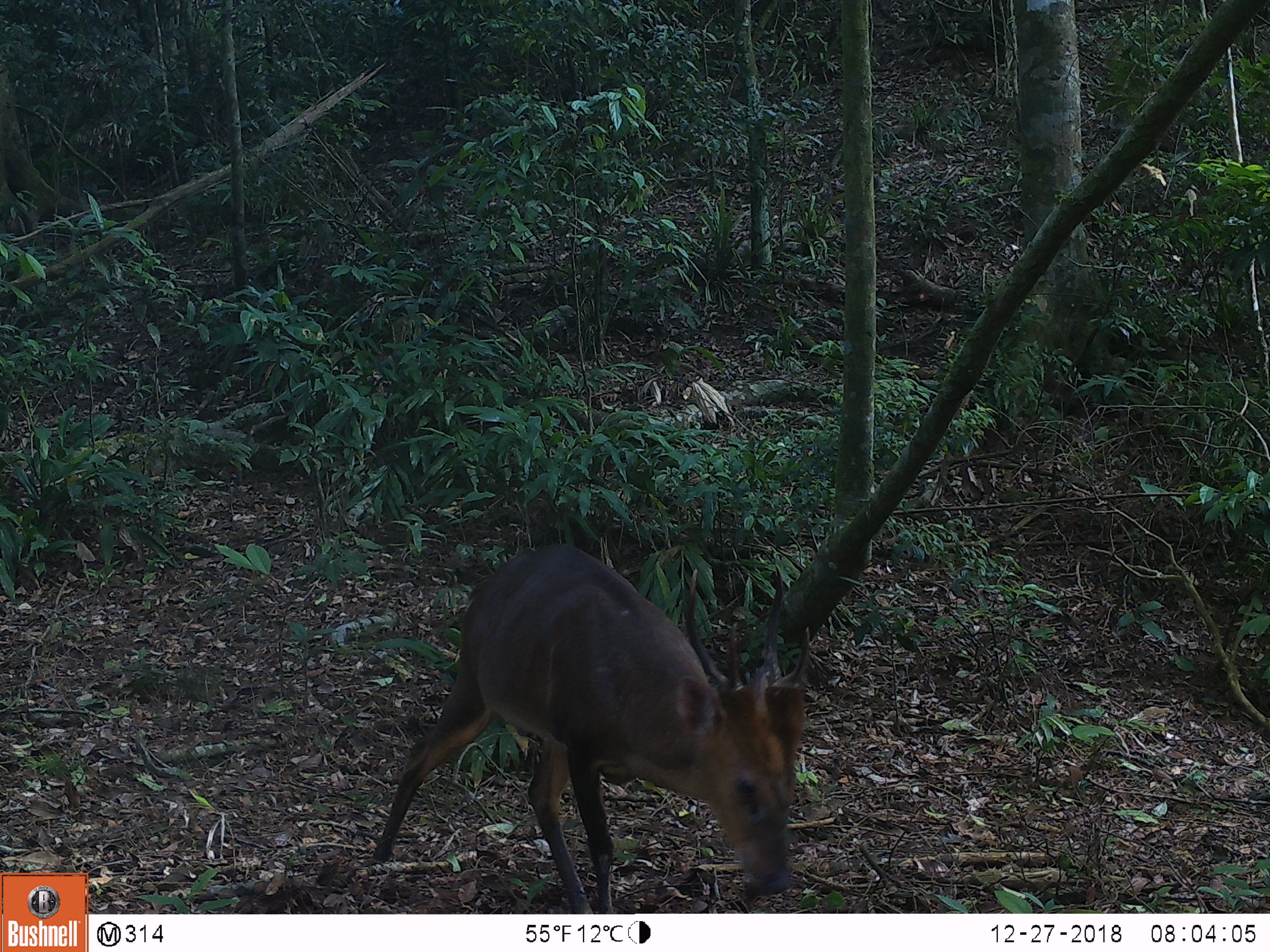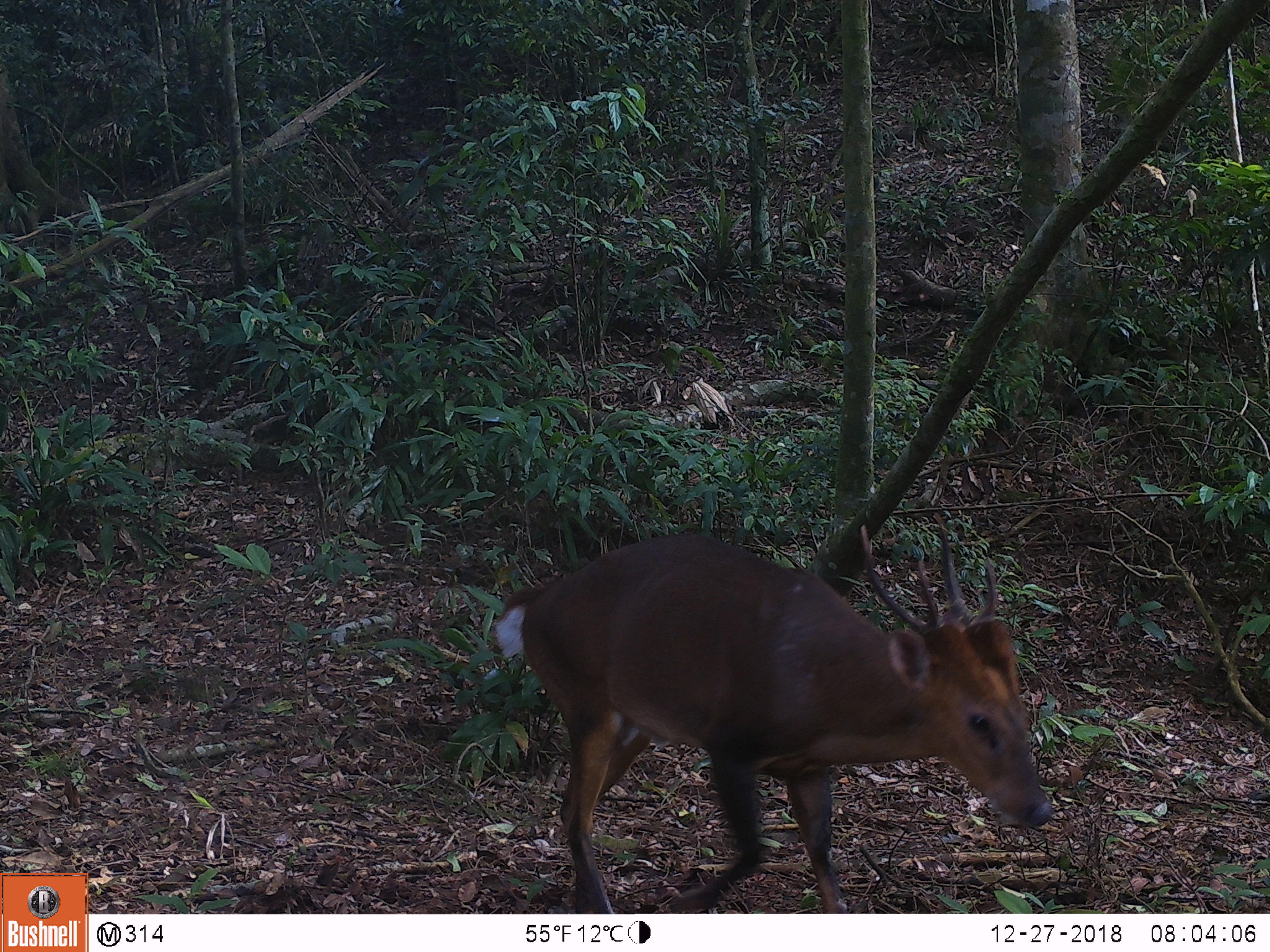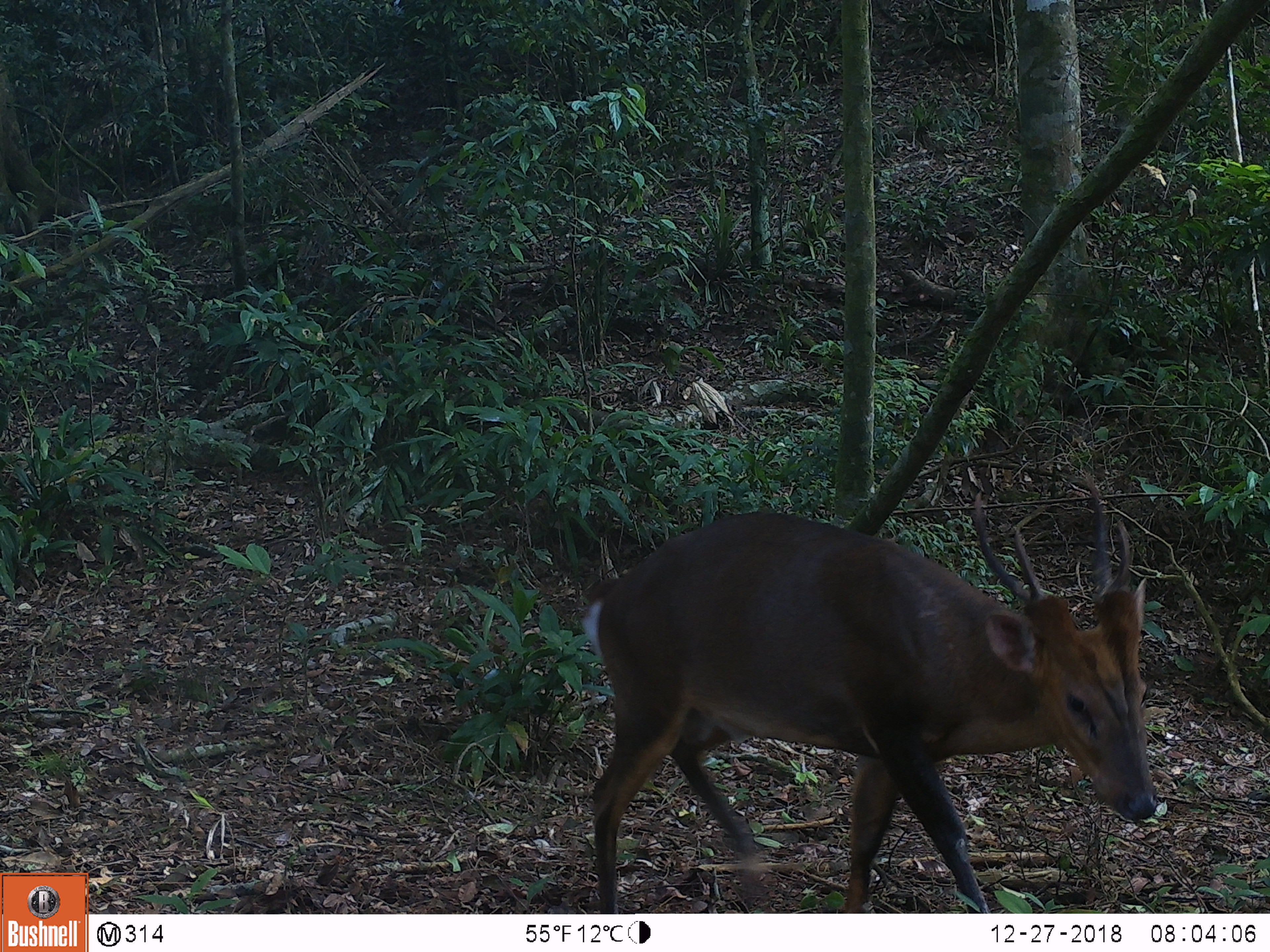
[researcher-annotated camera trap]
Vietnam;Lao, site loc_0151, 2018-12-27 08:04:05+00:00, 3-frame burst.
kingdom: Animalia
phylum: Chordata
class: Mammalia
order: Artiodactyla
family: Cervidae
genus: Muntiacus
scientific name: Muntiacus vuquangensis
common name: large-antlered muntjac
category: large antlered muntjac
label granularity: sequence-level